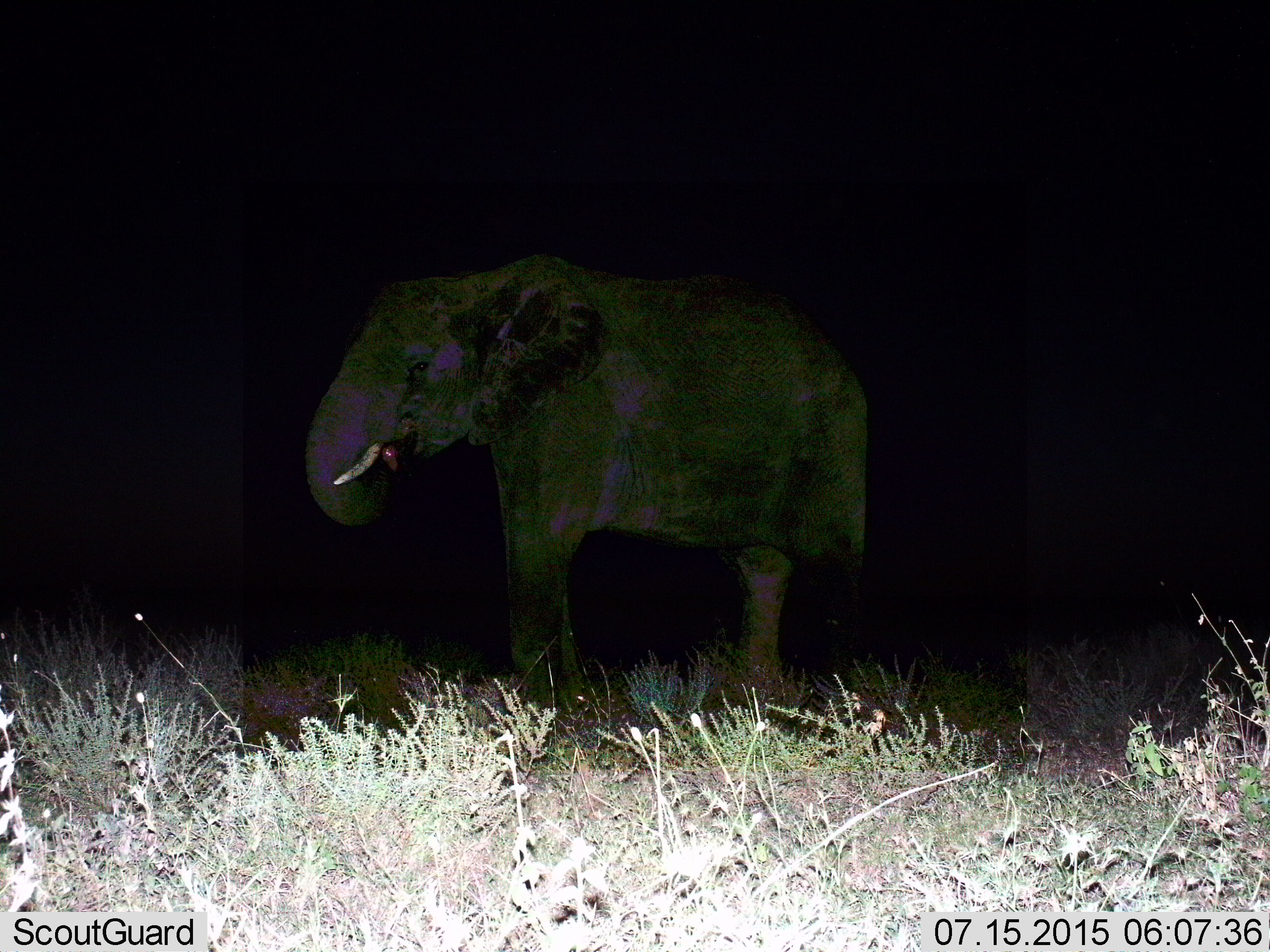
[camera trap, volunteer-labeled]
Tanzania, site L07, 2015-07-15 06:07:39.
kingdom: Animalia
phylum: Chordata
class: Mammalia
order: Proboscidea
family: Elephantidae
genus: Loxodonta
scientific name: Loxodonta africana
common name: african bush elephant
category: elephant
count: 1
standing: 100%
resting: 0%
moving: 0%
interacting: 0%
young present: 10%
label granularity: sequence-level